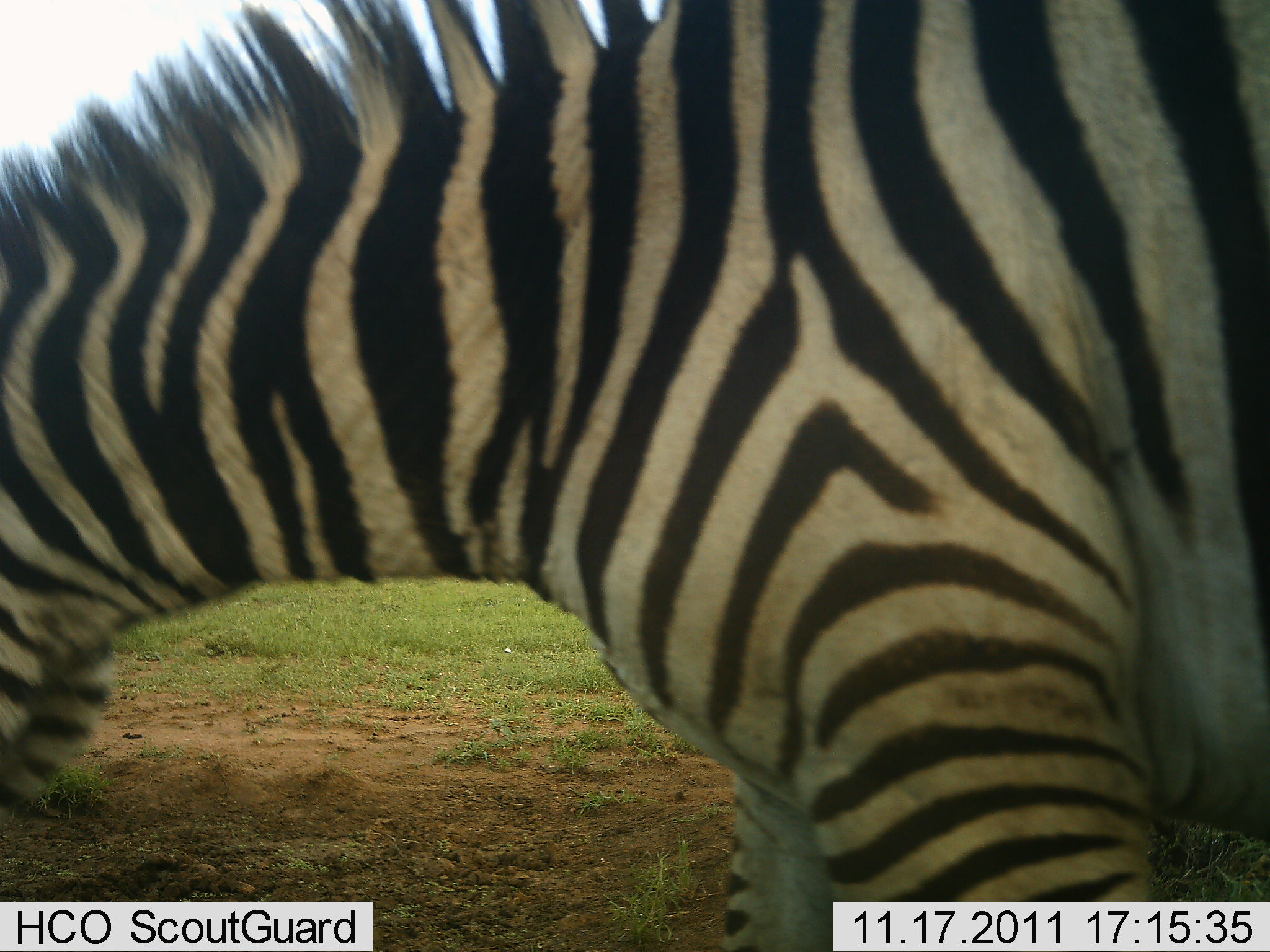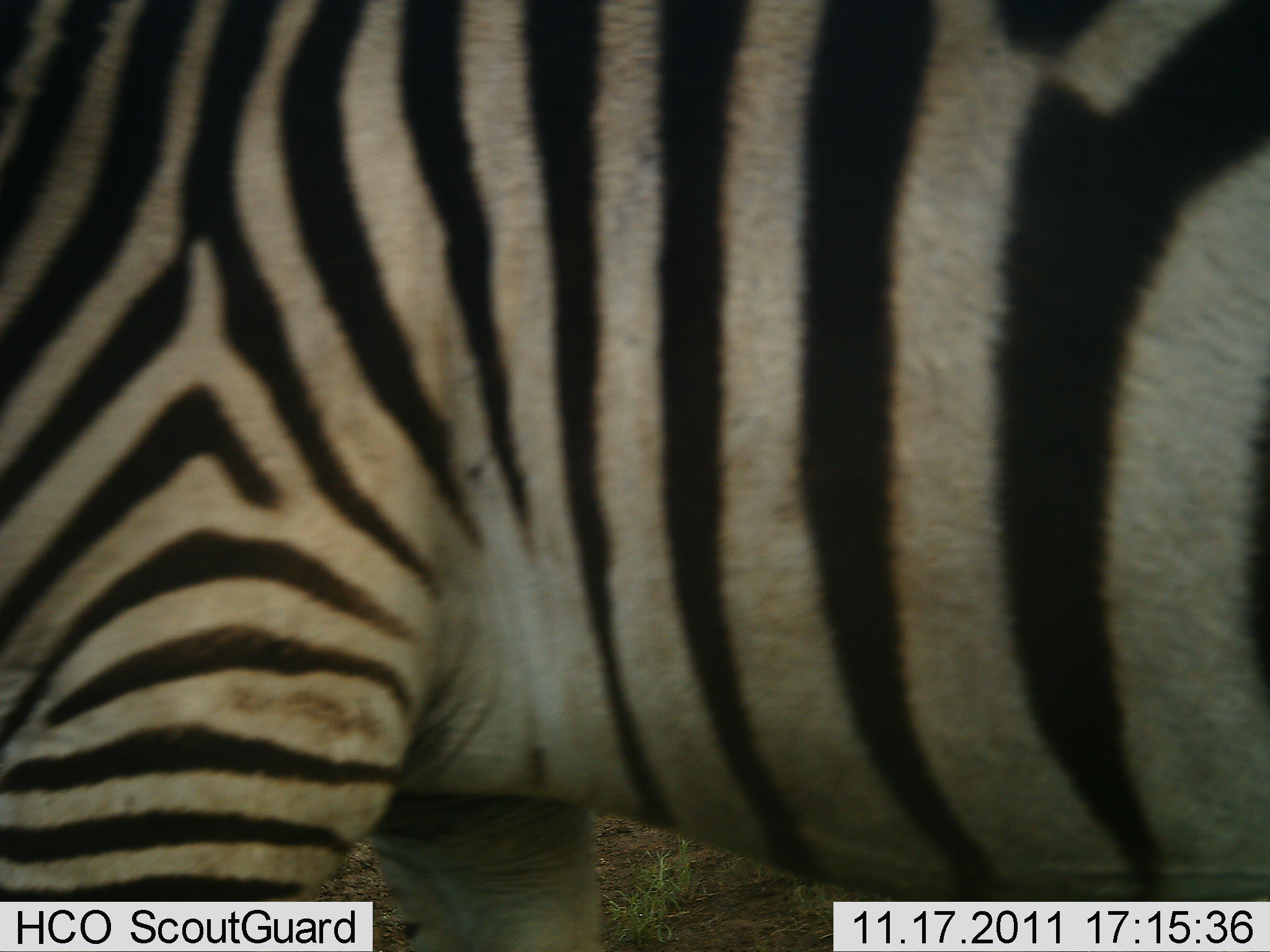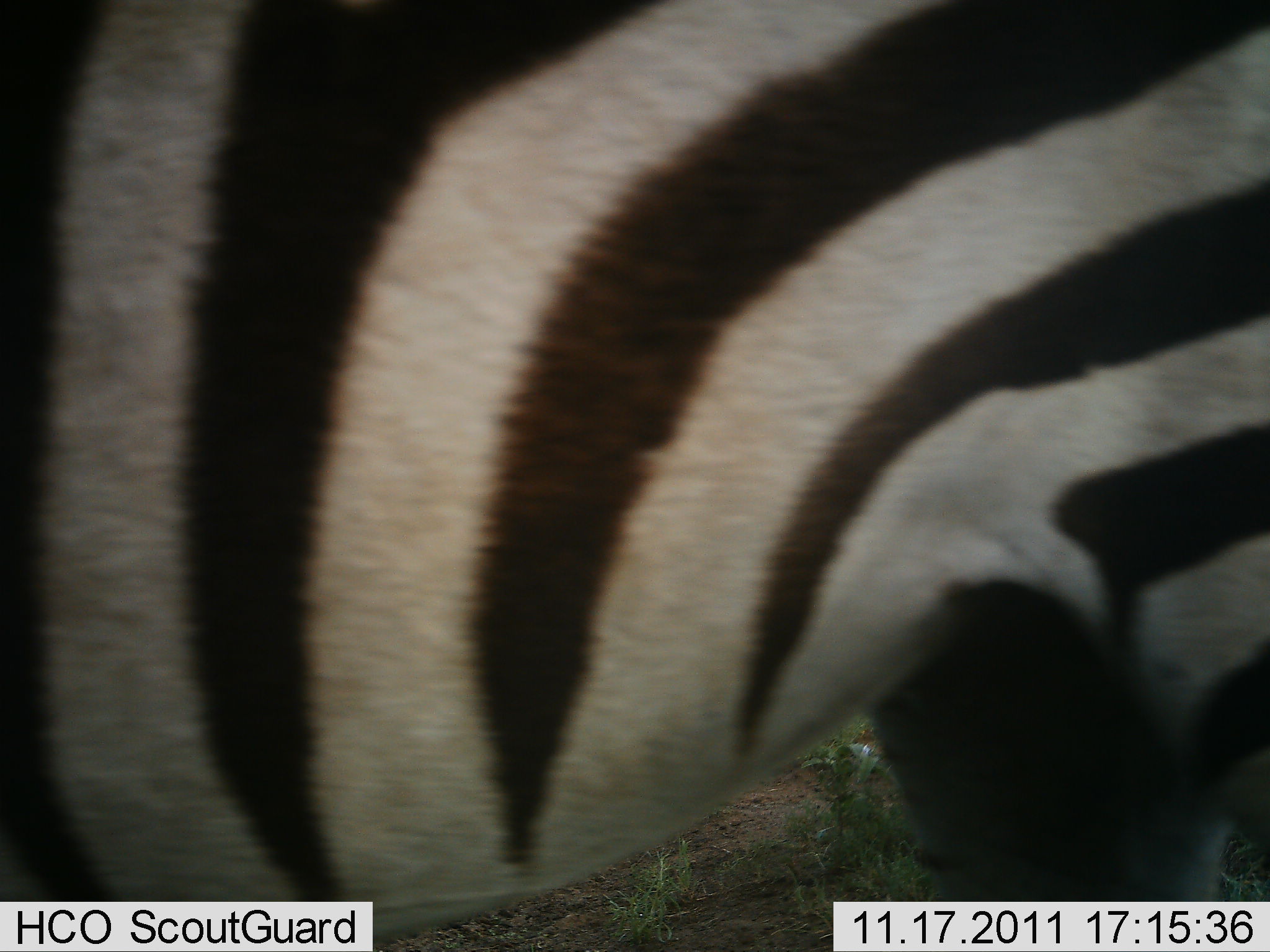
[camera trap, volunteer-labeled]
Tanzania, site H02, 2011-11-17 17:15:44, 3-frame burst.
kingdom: Animalia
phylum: Chordata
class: Mammalia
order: Perissodactyla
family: Equidae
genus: Equus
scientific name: Equus quagga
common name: plains zebra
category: zebra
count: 1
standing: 42%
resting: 0%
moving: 67%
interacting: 0%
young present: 0%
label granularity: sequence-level